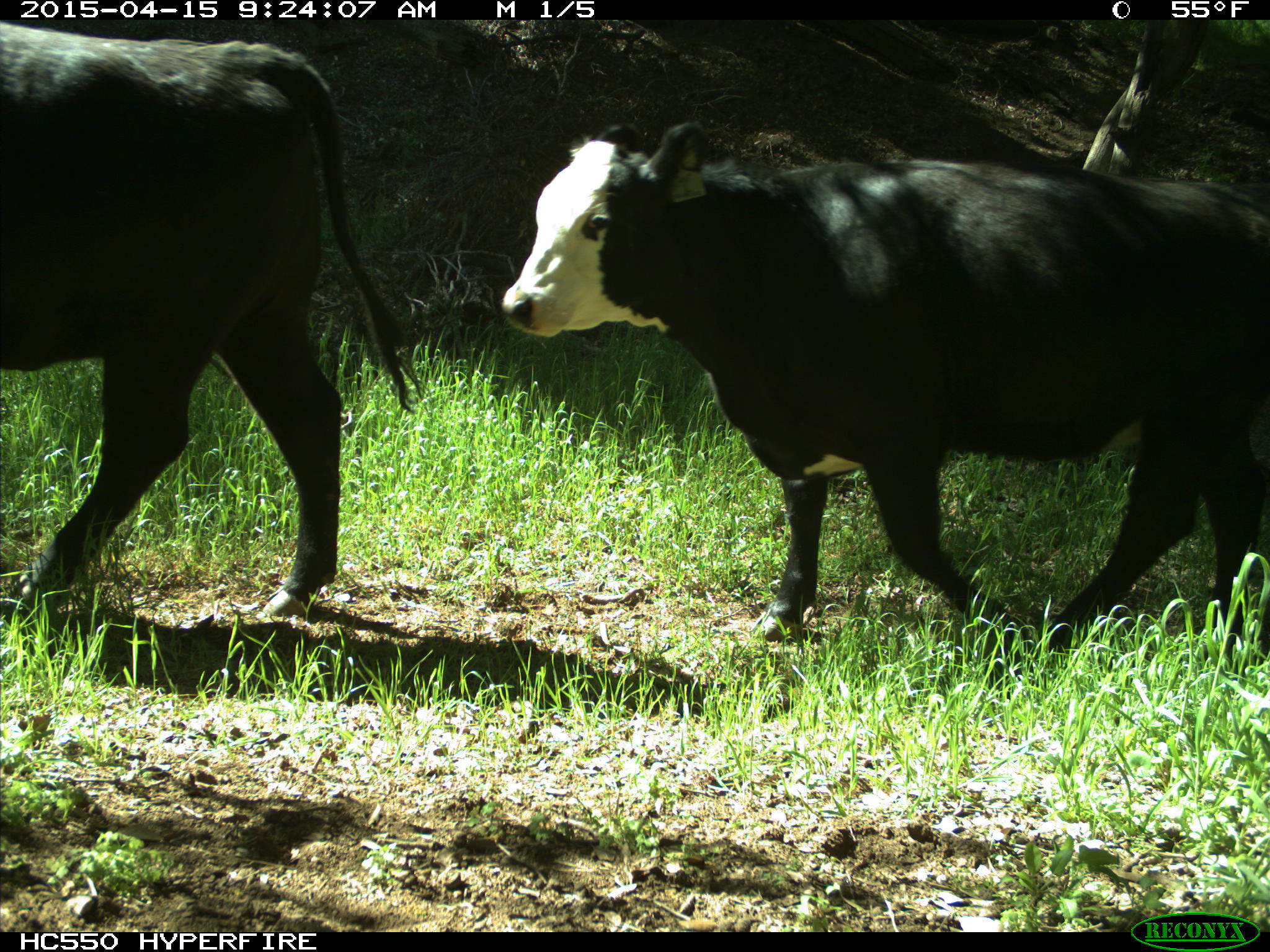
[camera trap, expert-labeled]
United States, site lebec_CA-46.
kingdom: Animalia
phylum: Chordata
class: Mammalia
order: Artiodactyla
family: Bovidae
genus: Bos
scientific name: Bos taurus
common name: domestic cow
Bos taurus (domestic cow).